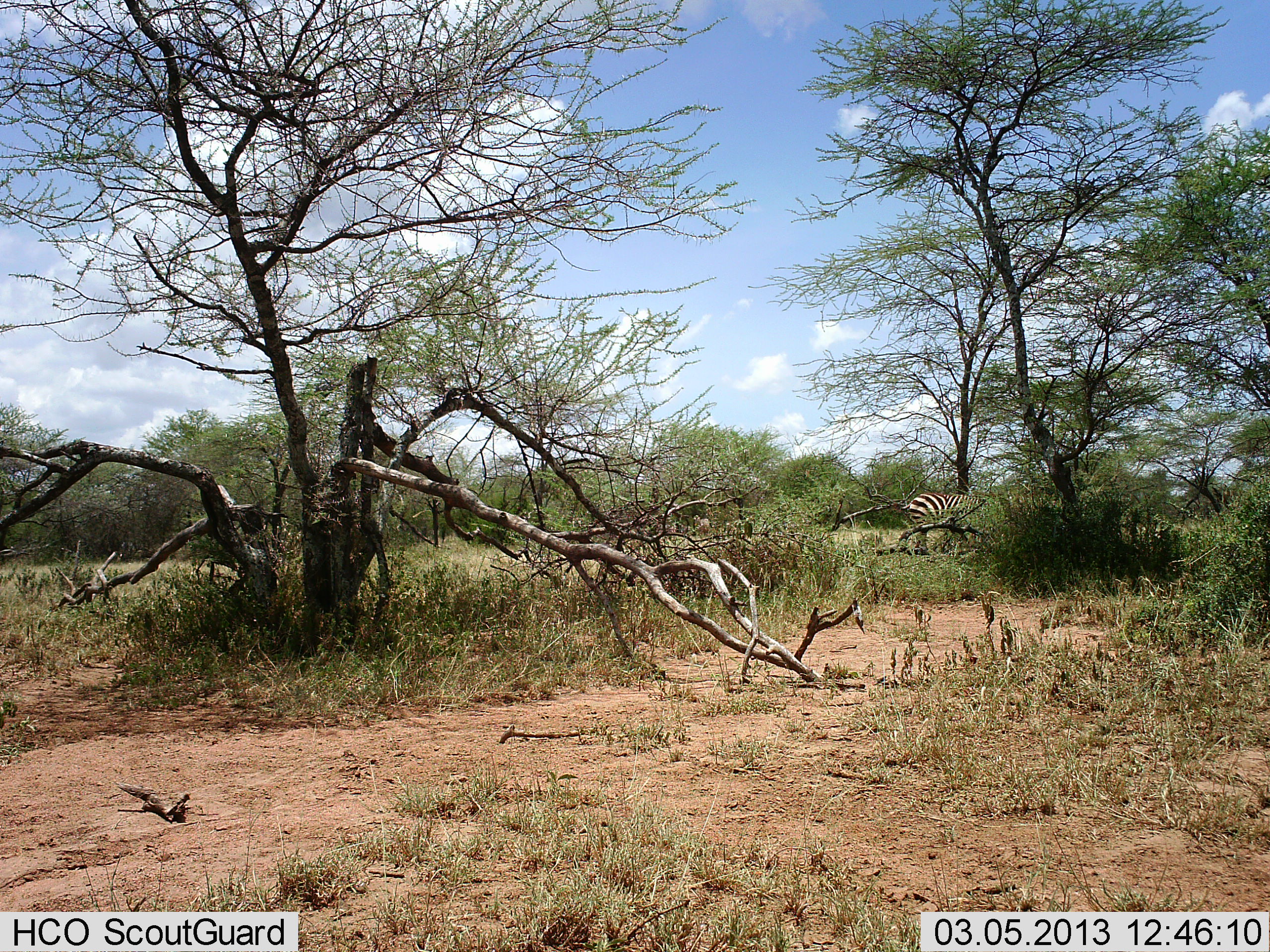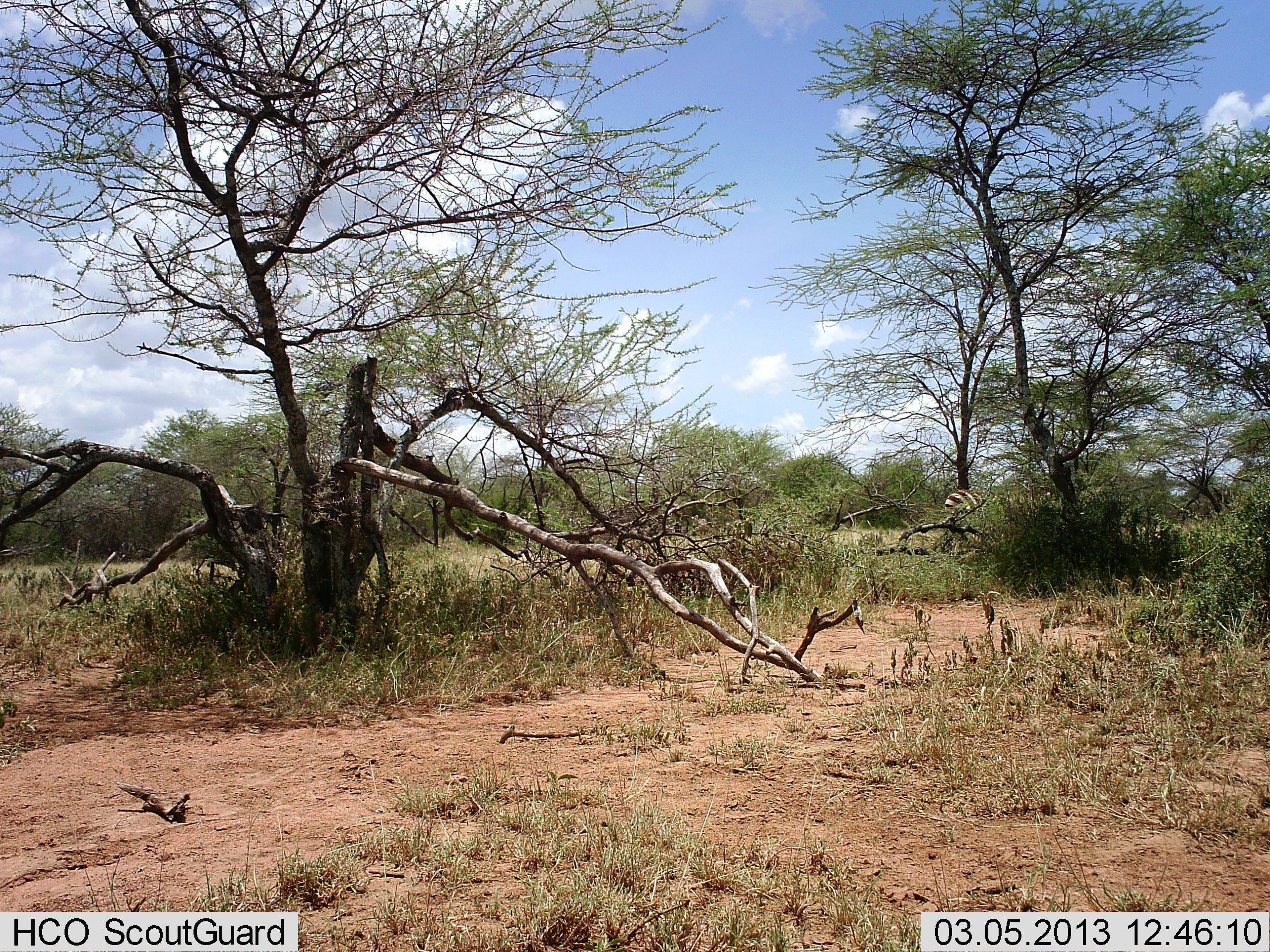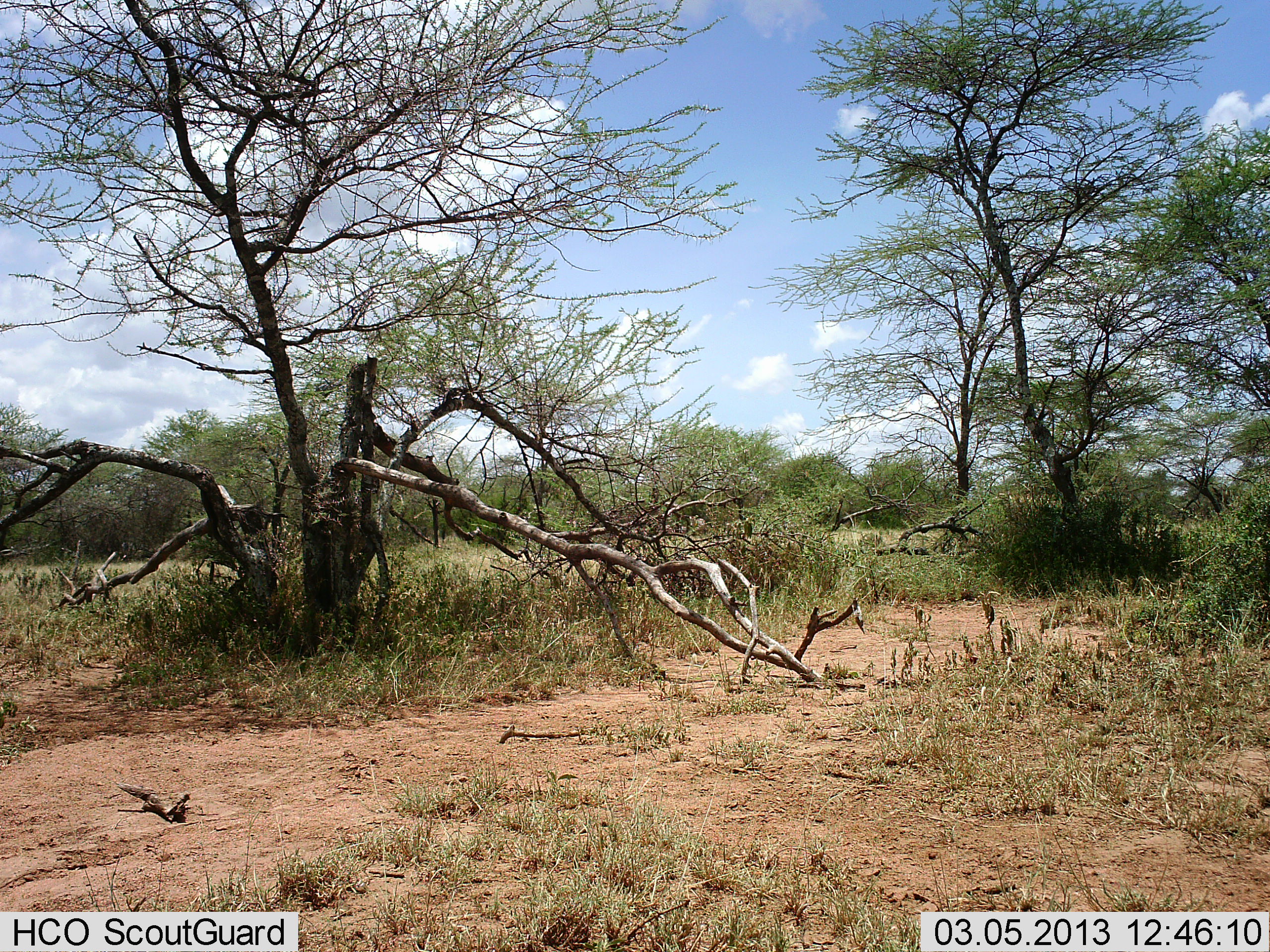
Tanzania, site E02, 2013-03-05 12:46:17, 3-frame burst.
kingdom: Animalia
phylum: Chordata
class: Mammalia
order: Perissodactyla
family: Equidae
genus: Equus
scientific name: Equus quagga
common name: plains zebra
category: zebra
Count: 1.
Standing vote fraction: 48%.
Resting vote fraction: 0%.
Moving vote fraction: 33%.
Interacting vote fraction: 0%.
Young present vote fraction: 0%.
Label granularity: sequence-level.